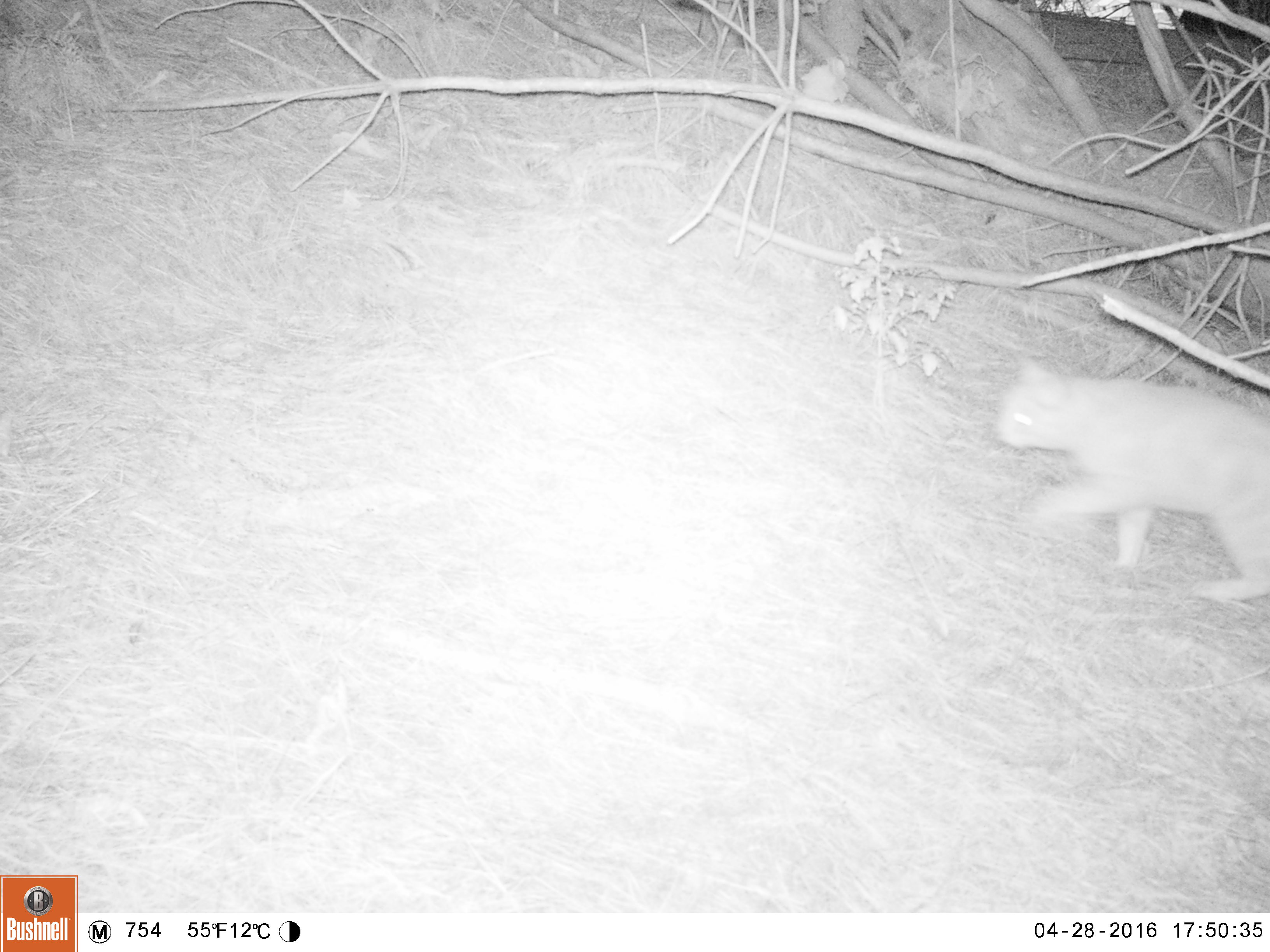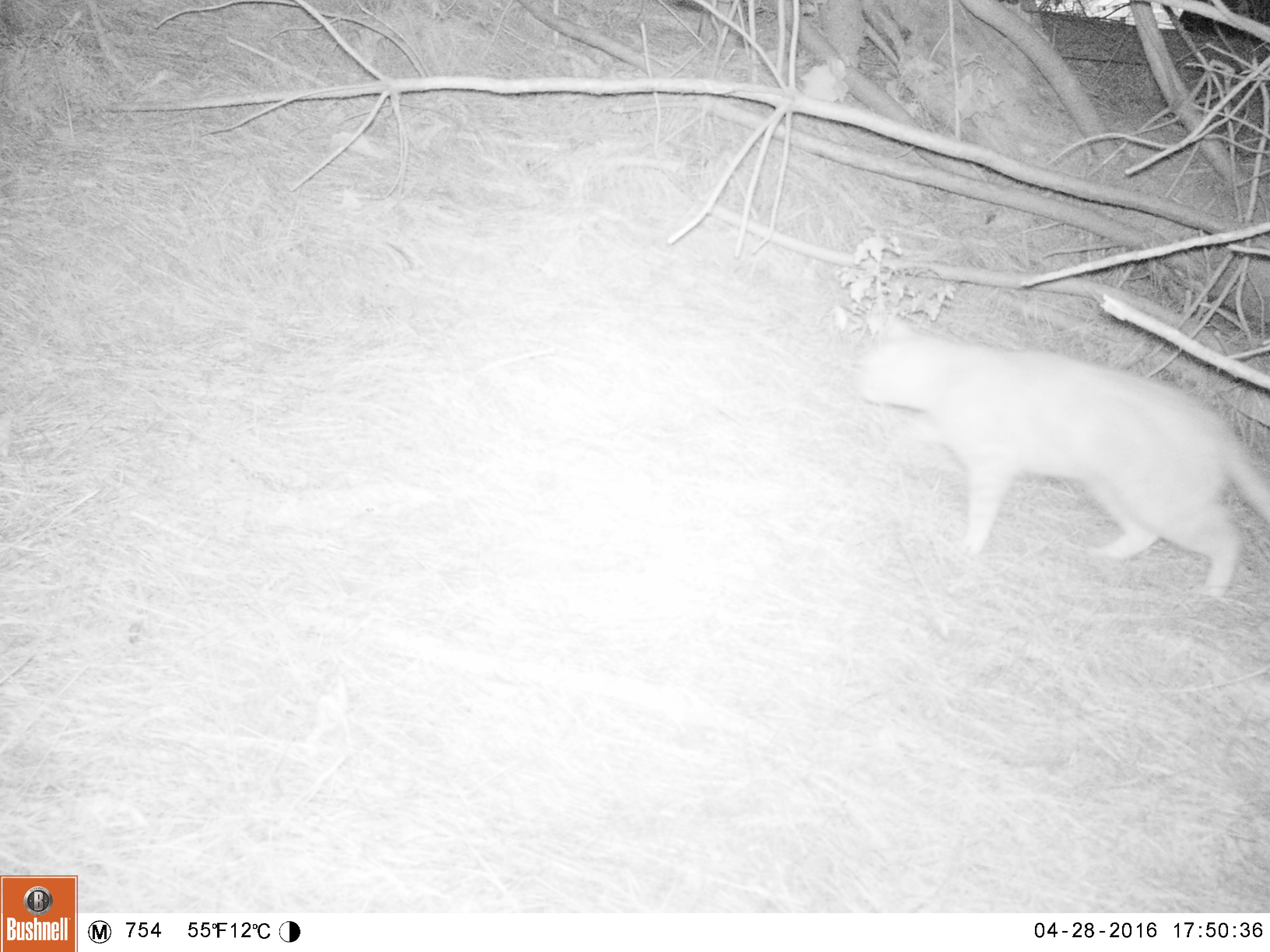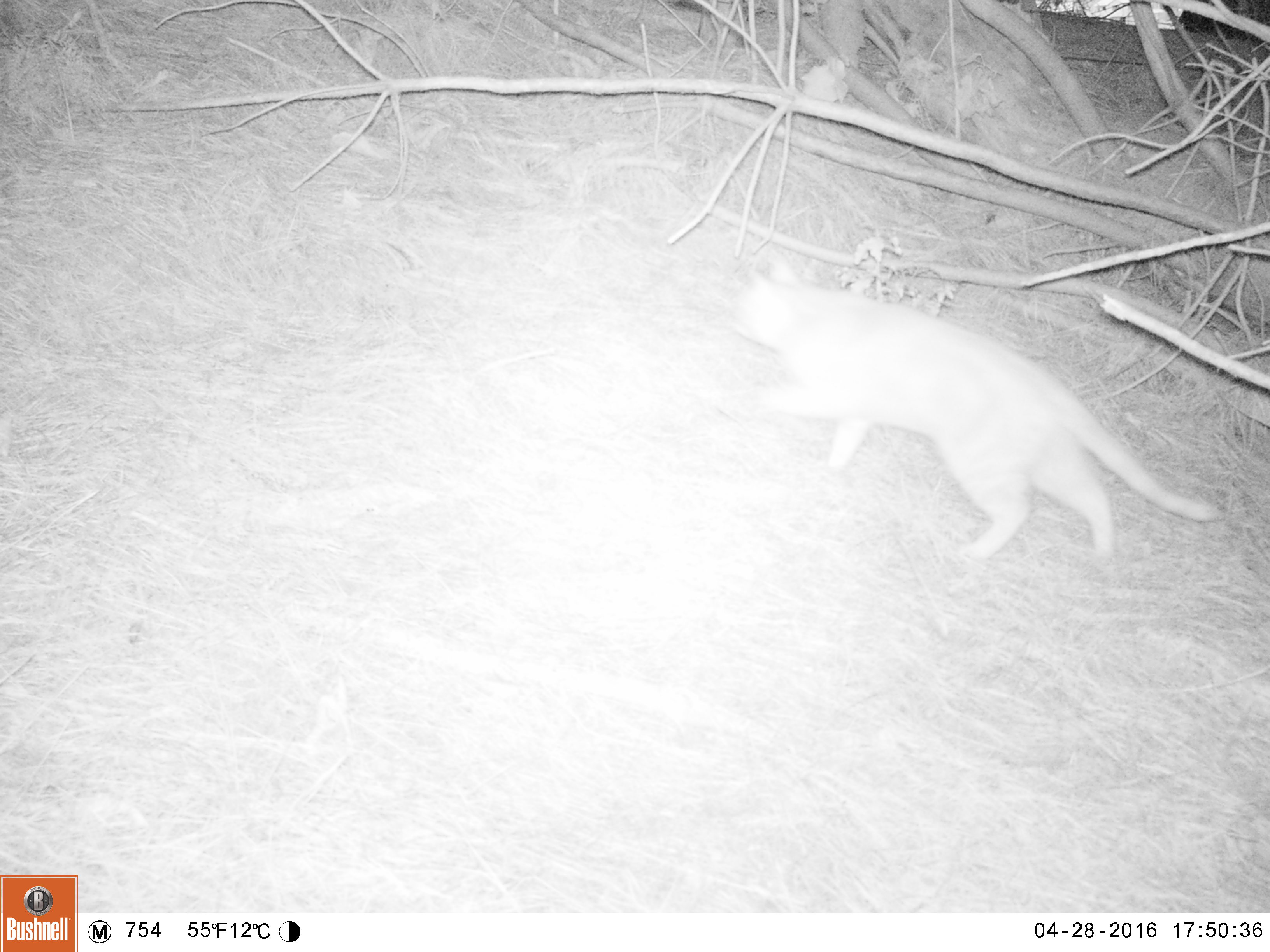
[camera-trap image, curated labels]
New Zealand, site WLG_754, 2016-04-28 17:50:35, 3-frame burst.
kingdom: Animalia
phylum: Chordata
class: Mammalia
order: Carnivora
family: Felidae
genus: Felis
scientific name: Felis catus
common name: domestic cat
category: cat